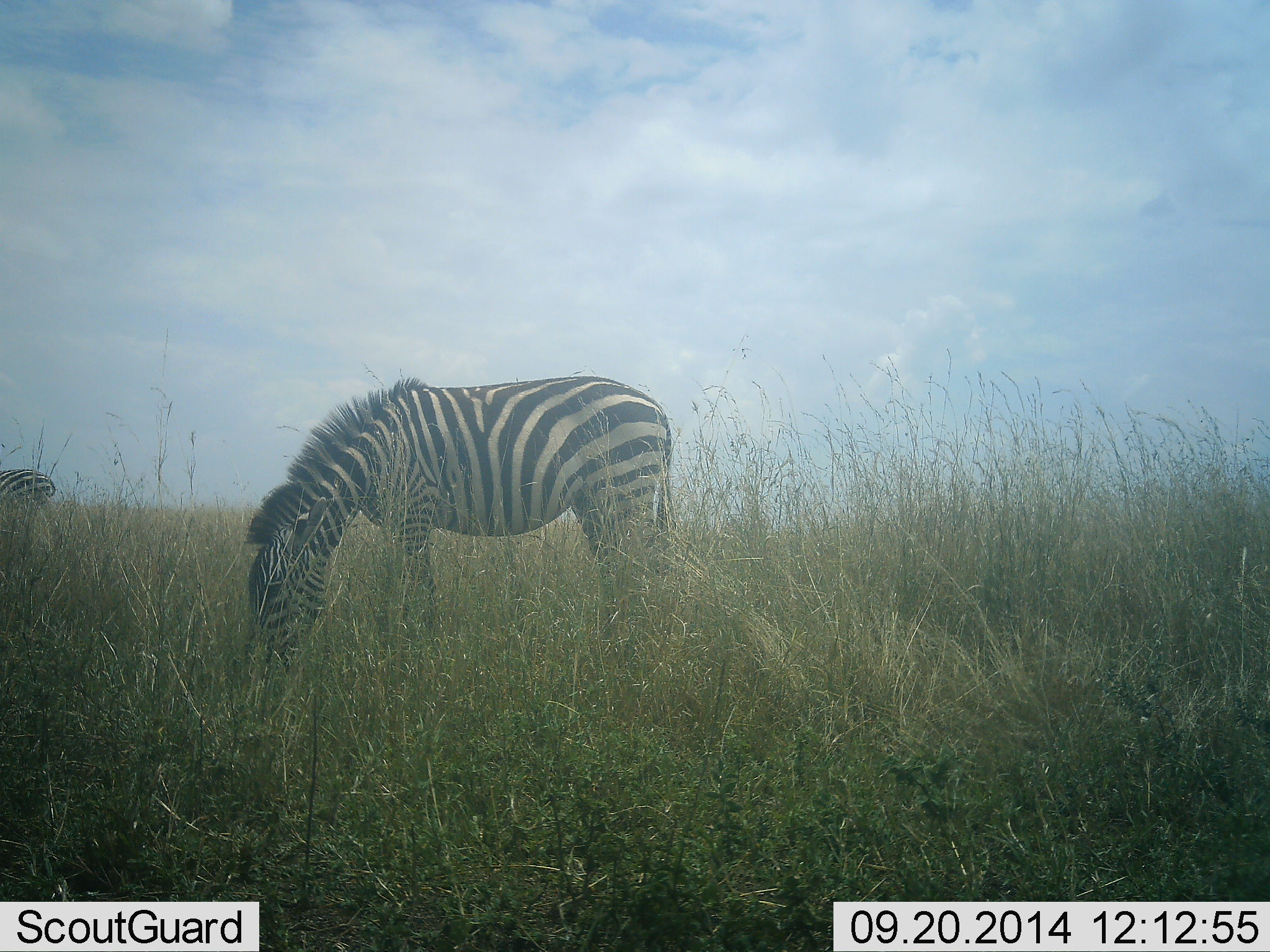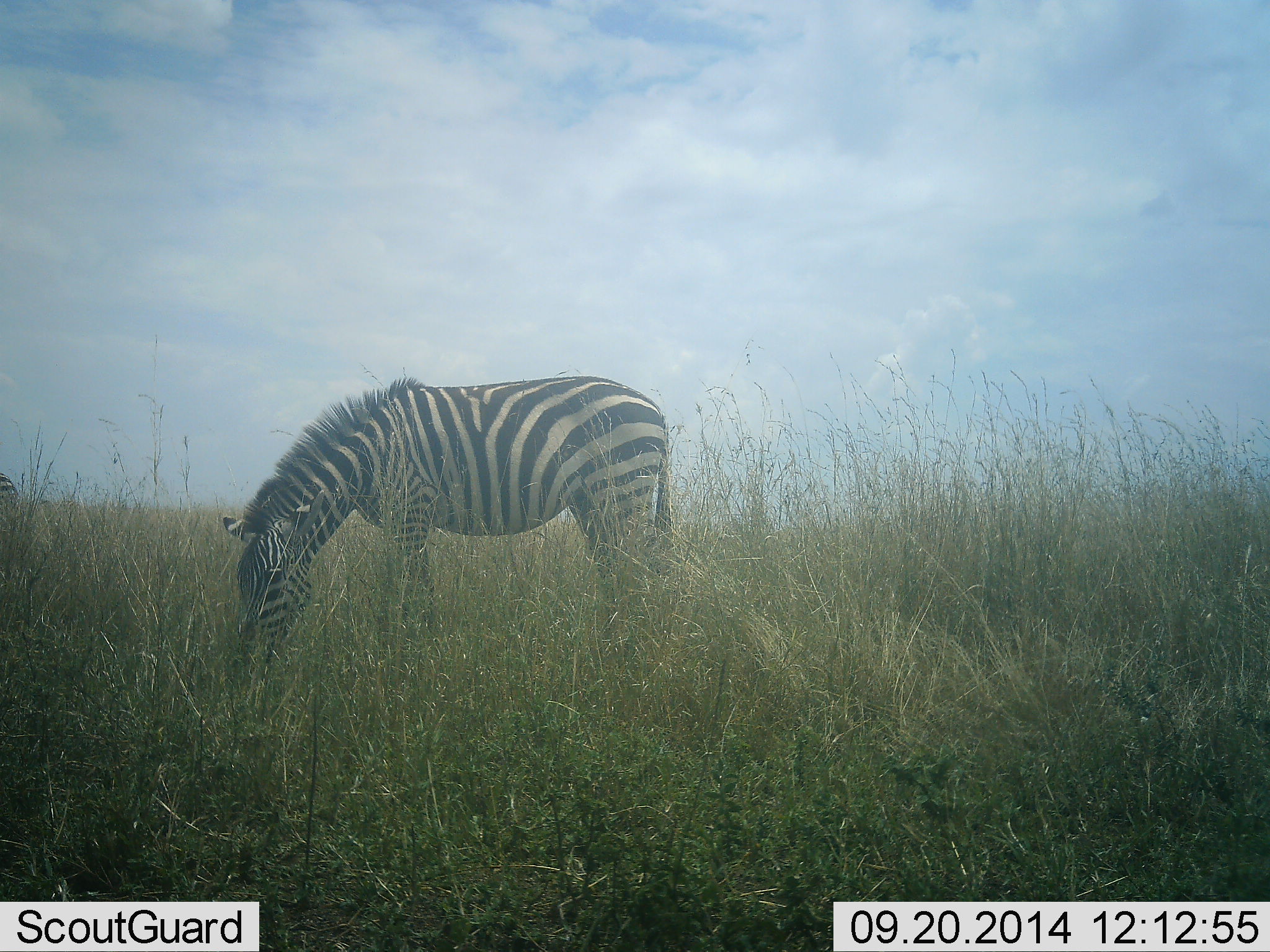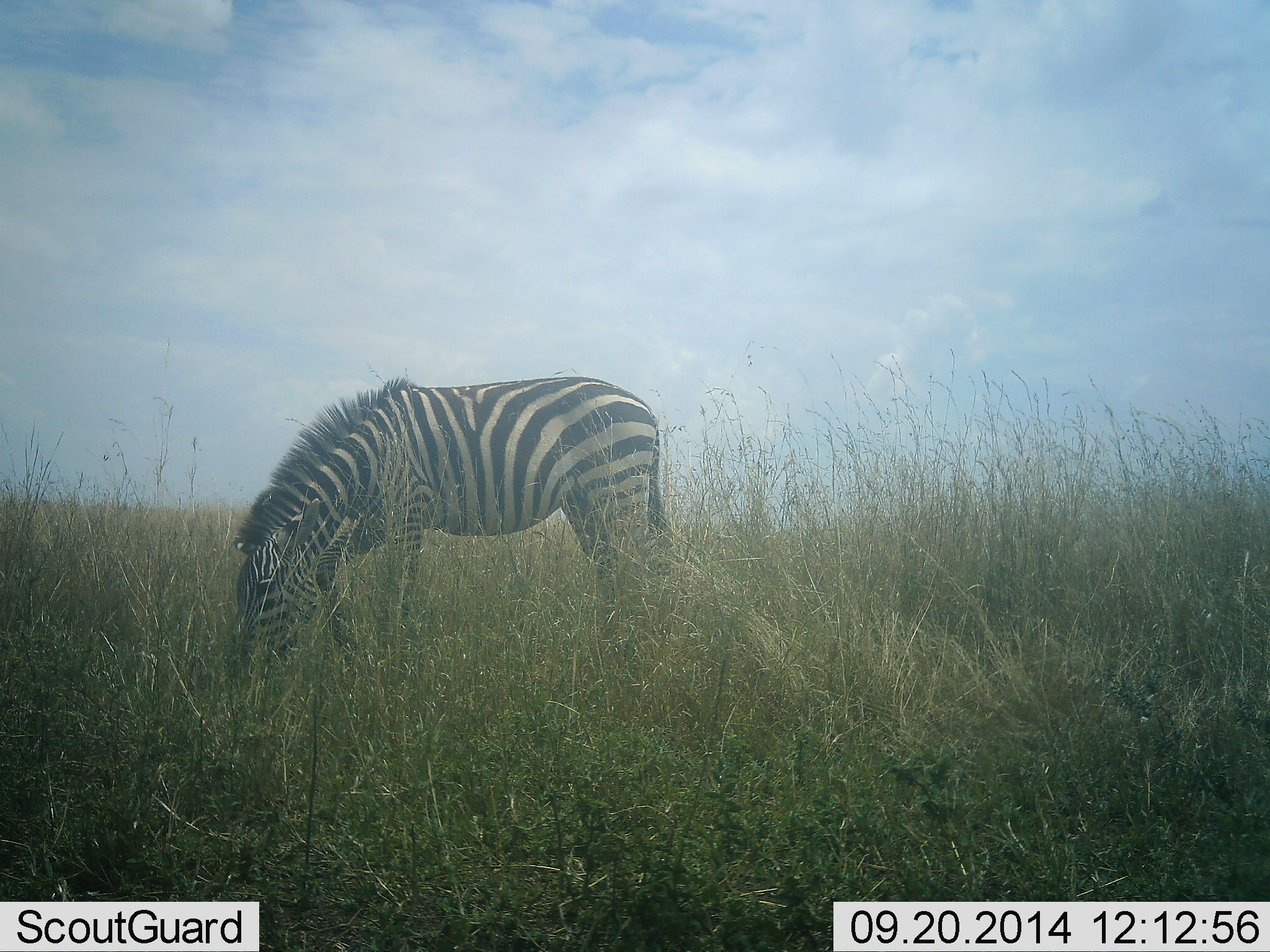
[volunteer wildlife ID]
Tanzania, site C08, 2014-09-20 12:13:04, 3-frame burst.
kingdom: Animalia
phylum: Chordata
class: Mammalia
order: Perissodactyla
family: Equidae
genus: Equus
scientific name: Equus quagga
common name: plains zebra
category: zebra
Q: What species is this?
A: Zebra (plains zebra) (Equus quagga).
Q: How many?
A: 2.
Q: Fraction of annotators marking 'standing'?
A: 30%.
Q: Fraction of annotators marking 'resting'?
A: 0%.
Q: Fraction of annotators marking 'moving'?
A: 50%.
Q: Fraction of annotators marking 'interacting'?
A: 0%.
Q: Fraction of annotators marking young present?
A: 0%.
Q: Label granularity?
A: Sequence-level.